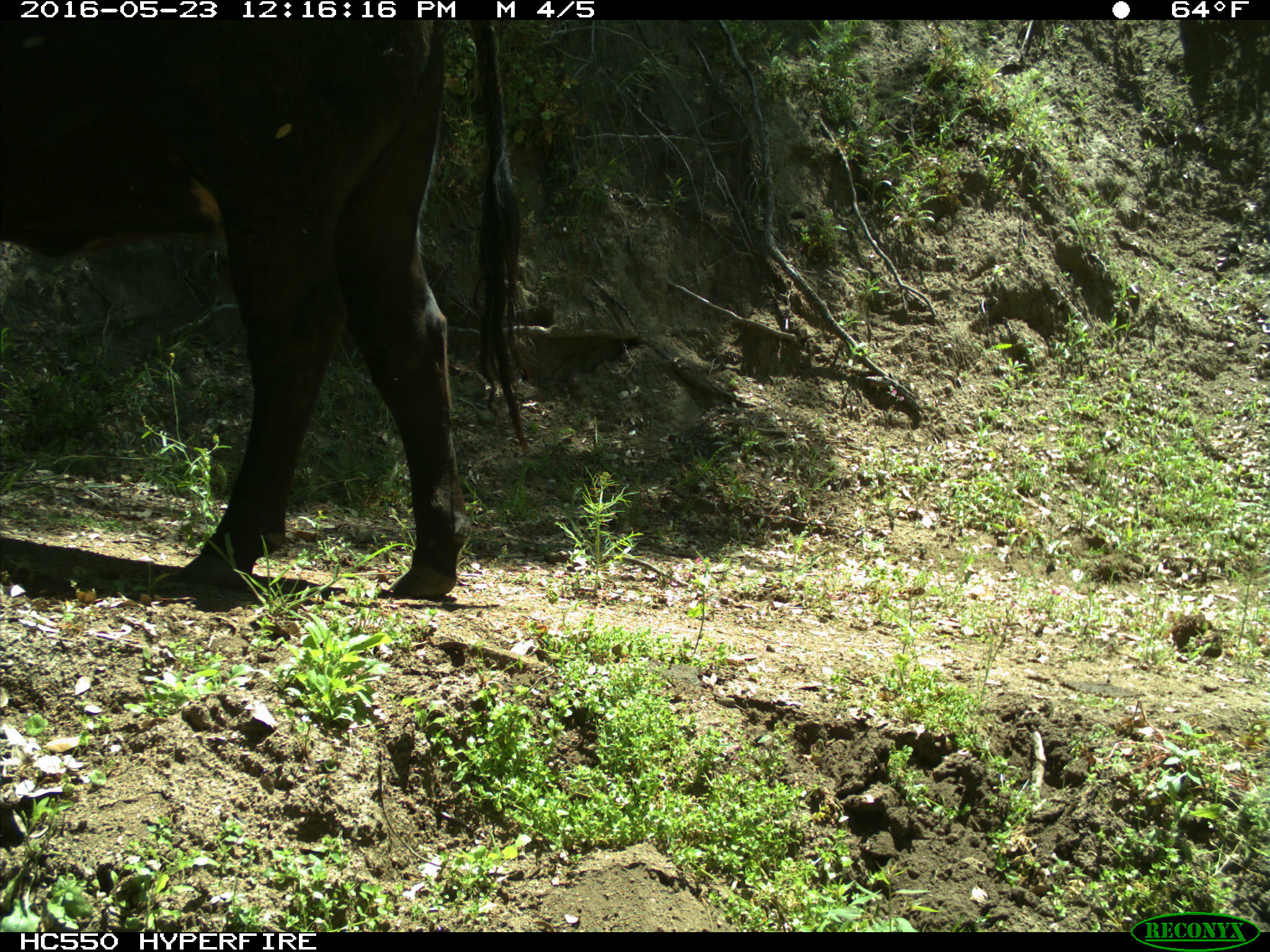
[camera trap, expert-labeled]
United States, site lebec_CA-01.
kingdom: Animalia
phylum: Chordata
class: Mammalia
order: Artiodactyla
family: Bovidae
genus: Bos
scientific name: Bos taurus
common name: domestic cow